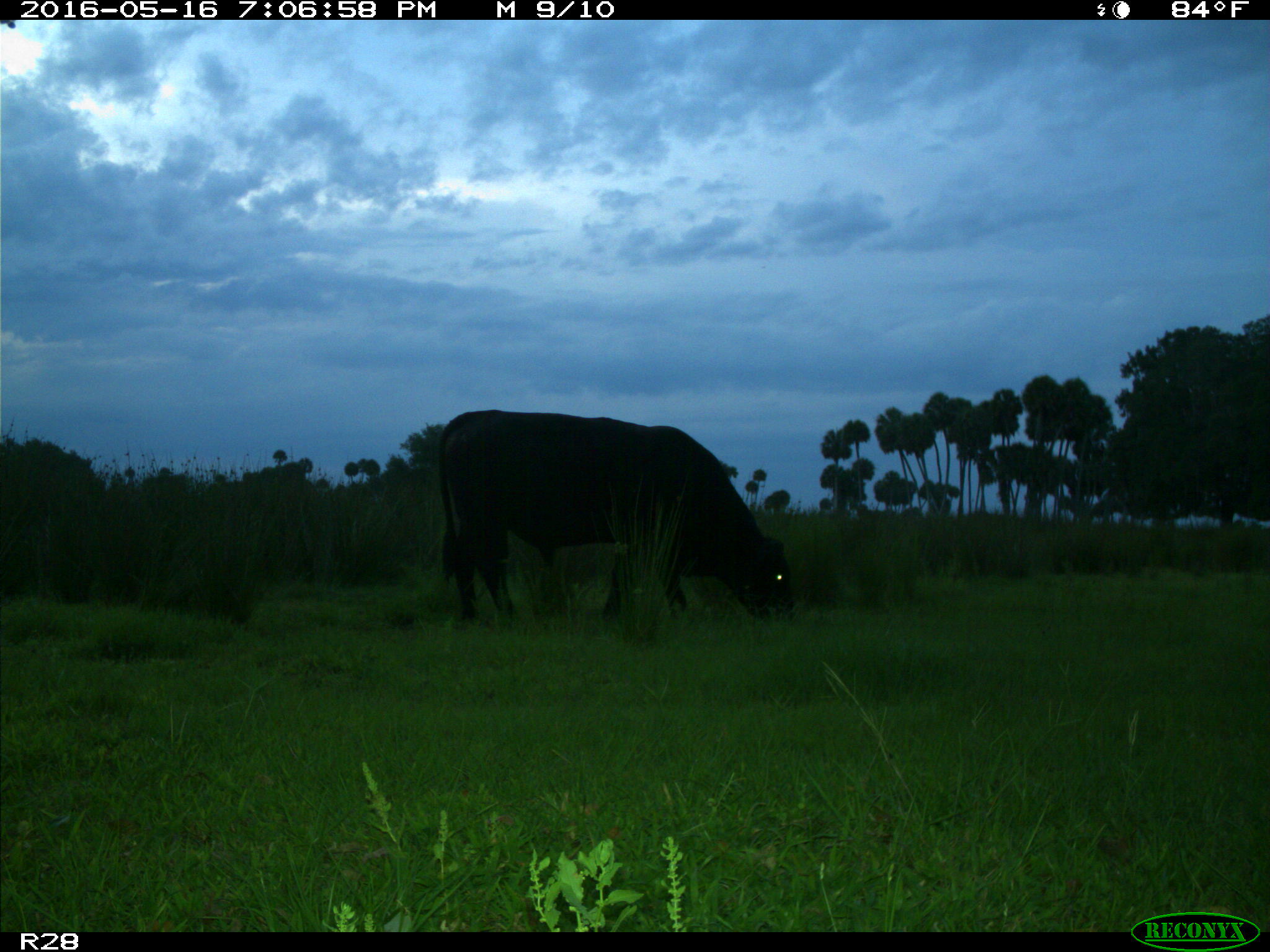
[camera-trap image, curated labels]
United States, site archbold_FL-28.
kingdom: Animalia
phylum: Chordata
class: Mammalia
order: Artiodactyla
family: Bovidae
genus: Bos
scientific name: Bos taurus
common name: domestic cow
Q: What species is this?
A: Bos taurus (domestic cow).